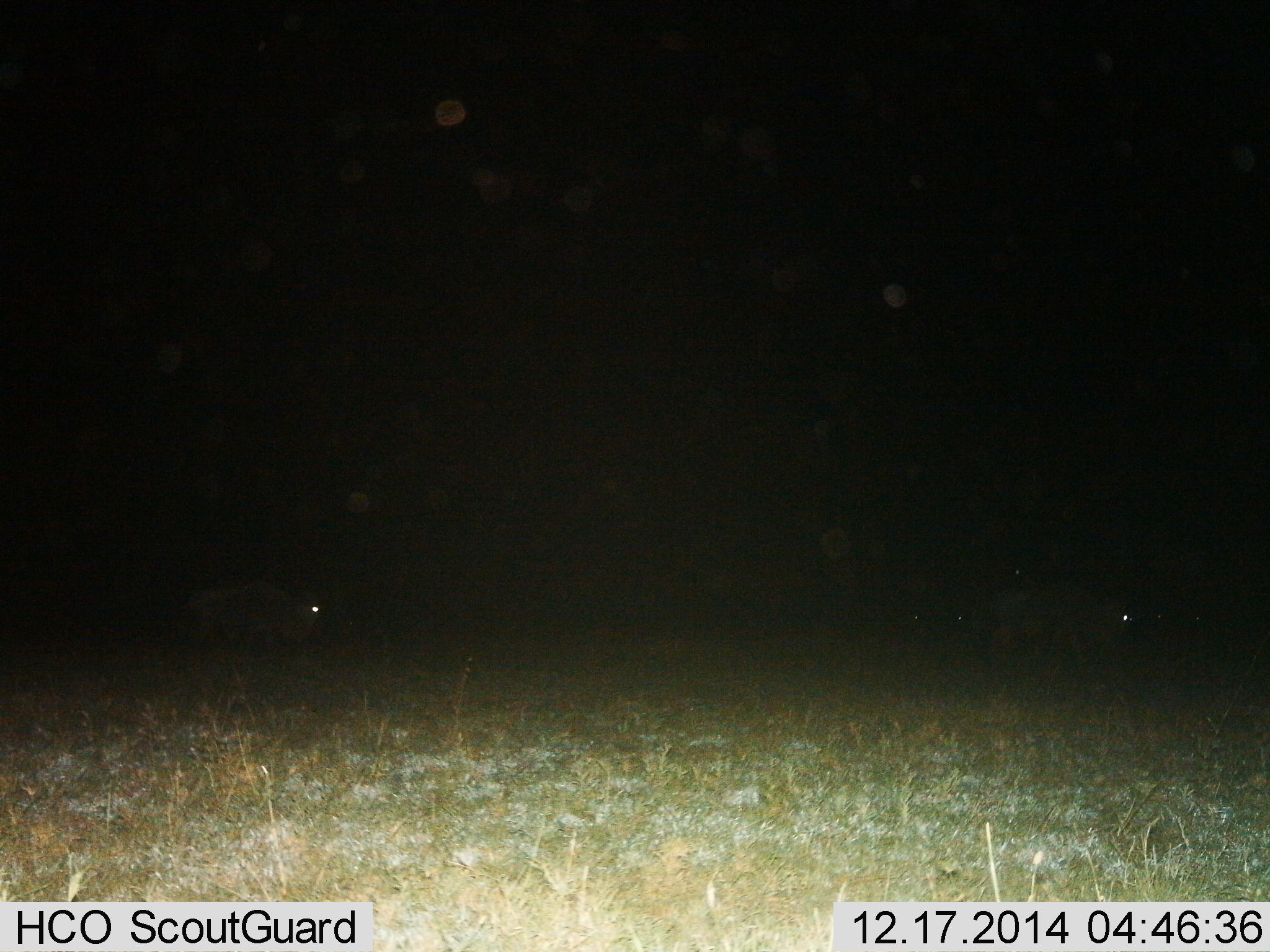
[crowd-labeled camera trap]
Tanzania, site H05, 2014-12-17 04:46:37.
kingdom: Animalia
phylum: Chordata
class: Mammalia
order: Artiodactyla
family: Bovidae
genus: Connochaetes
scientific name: Connochaetes taurinus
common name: blue wildebeest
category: wildebeest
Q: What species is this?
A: Wildebeest (blue wildebeest) (Connochaetes taurinus).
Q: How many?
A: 2.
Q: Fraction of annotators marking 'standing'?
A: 20%.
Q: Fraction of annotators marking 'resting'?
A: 0%.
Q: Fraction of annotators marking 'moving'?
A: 90%.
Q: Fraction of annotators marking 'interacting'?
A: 0%.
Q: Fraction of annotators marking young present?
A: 0%.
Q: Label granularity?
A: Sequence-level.